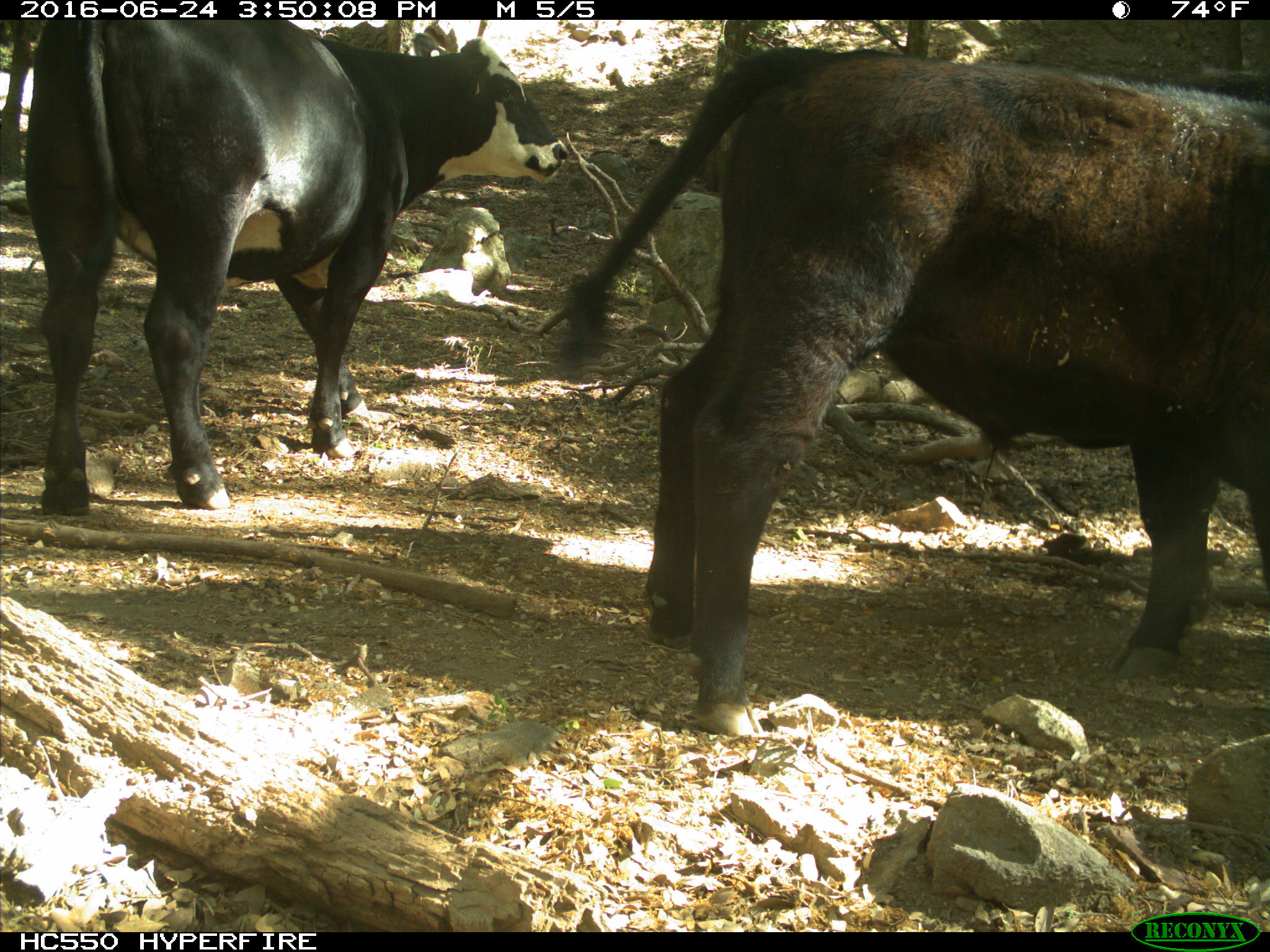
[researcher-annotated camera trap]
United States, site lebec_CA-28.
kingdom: Animalia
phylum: Chordata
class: Mammalia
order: Artiodactyla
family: Bovidae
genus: Bos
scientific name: Bos taurus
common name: domestic cow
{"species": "Bos taurus (domestic cow)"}